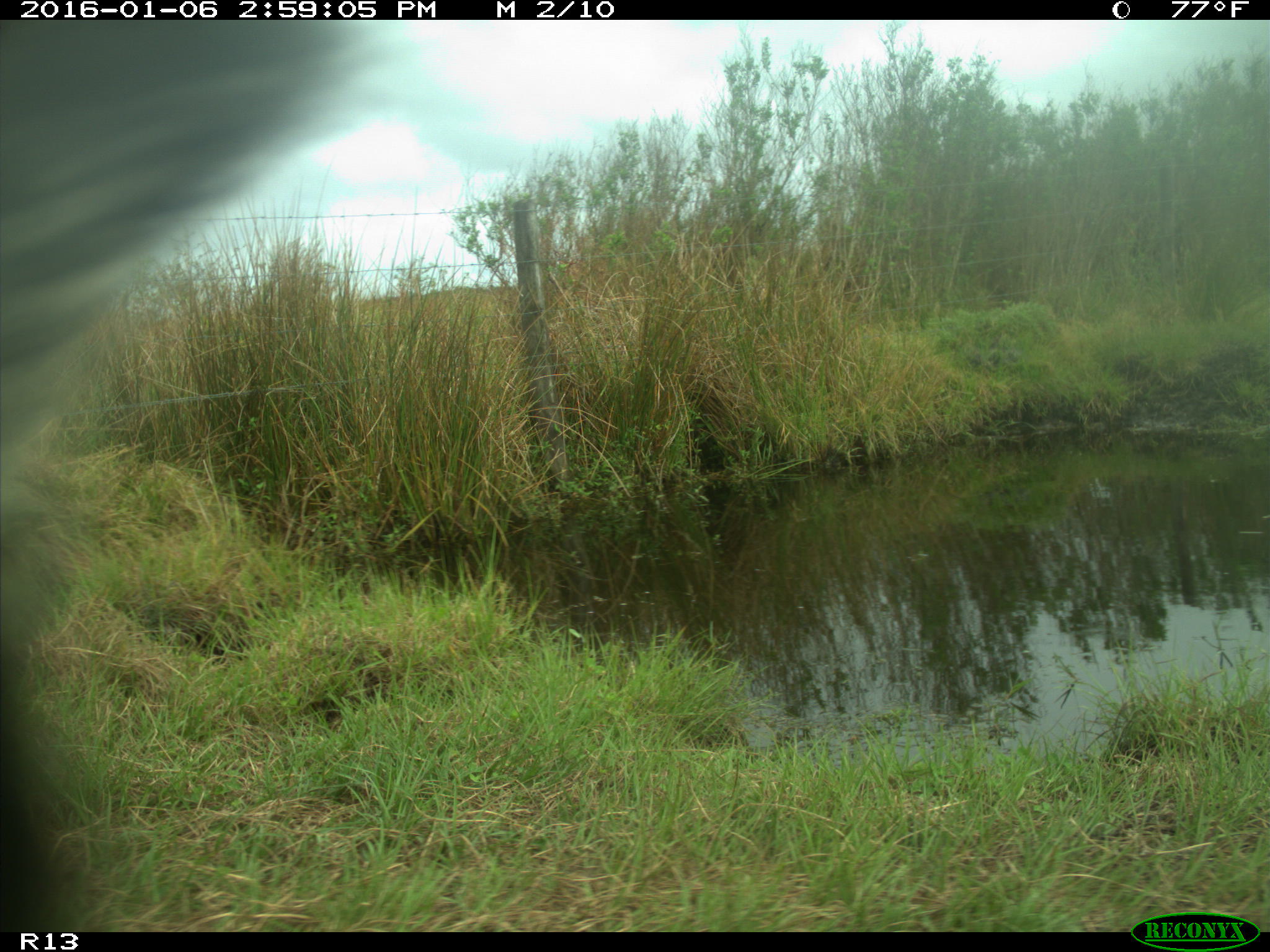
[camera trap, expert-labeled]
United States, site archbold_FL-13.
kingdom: Animalia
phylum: Chordata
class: Mammalia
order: Artiodactyla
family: Bovidae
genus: Bos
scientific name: Bos taurus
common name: domestic cow